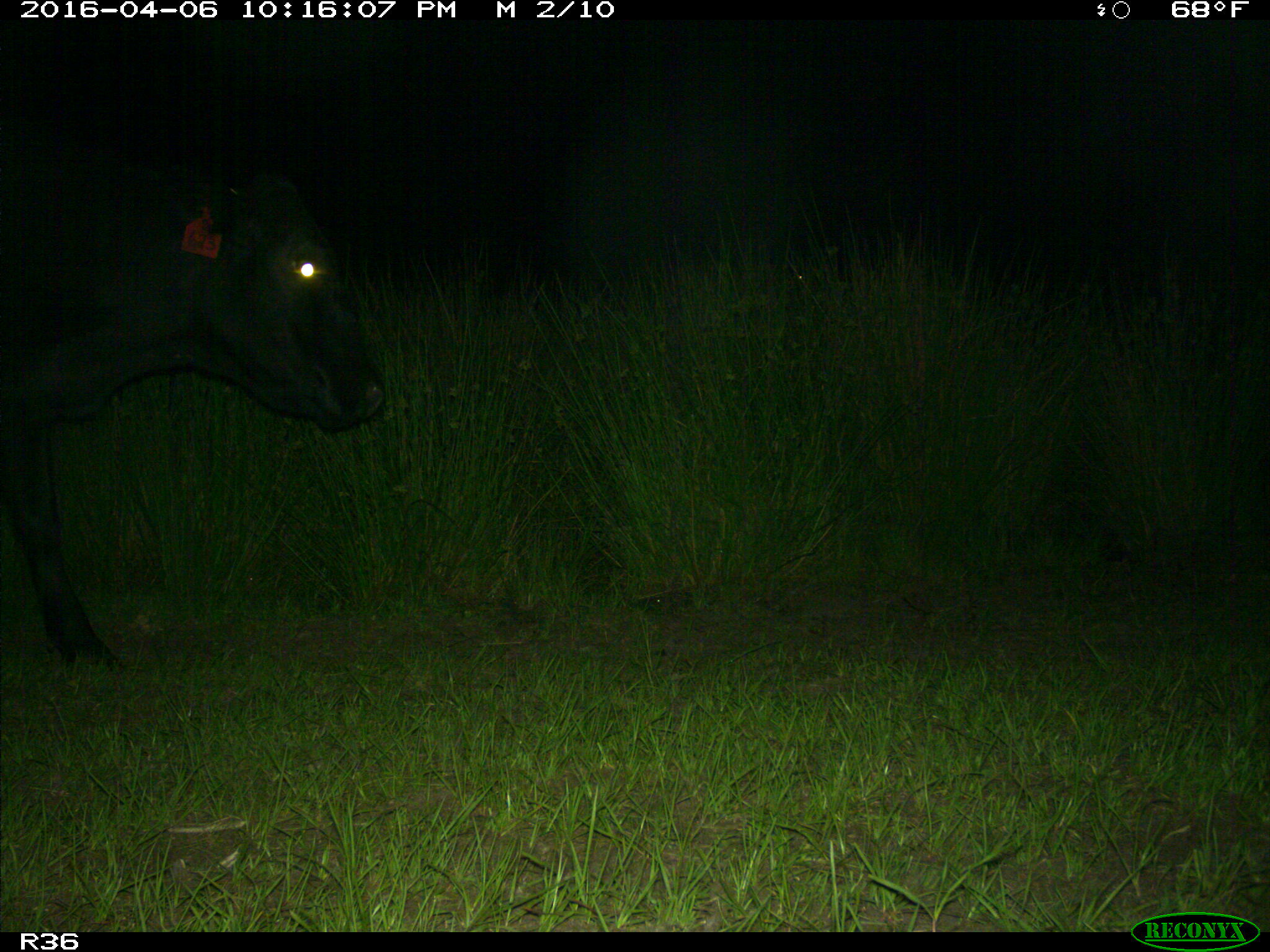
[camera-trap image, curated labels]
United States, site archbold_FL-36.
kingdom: Animalia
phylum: Chordata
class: Mammalia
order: Artiodactyla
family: Bovidae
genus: Bos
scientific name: Bos taurus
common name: domestic cow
Bos taurus (domestic cow).